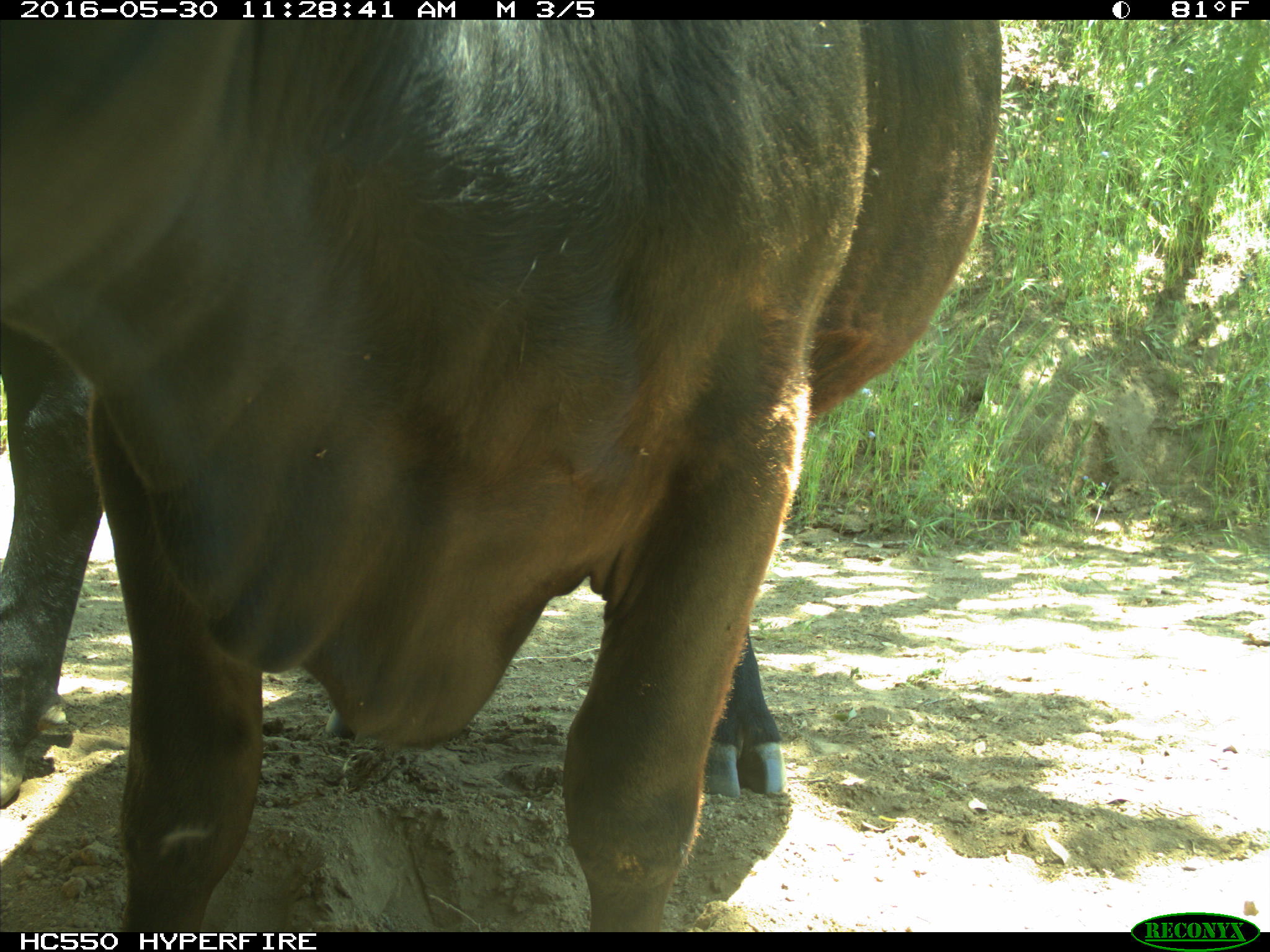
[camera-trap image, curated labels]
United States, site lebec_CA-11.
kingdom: Animalia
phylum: Chordata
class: Mammalia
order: Artiodactyla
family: Bovidae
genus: Bos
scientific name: Bos taurus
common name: domestic cow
Bos taurus (domestic cow).